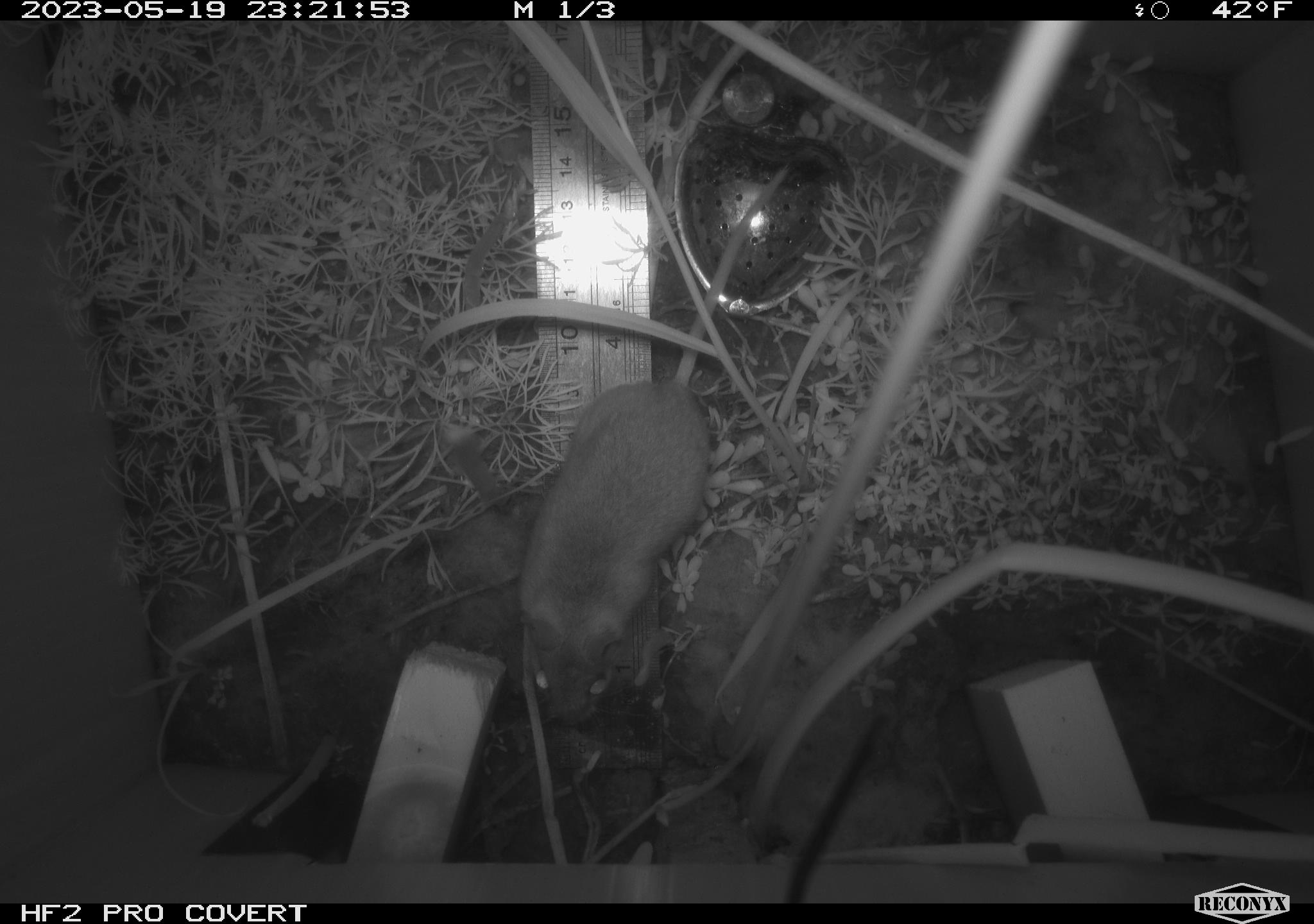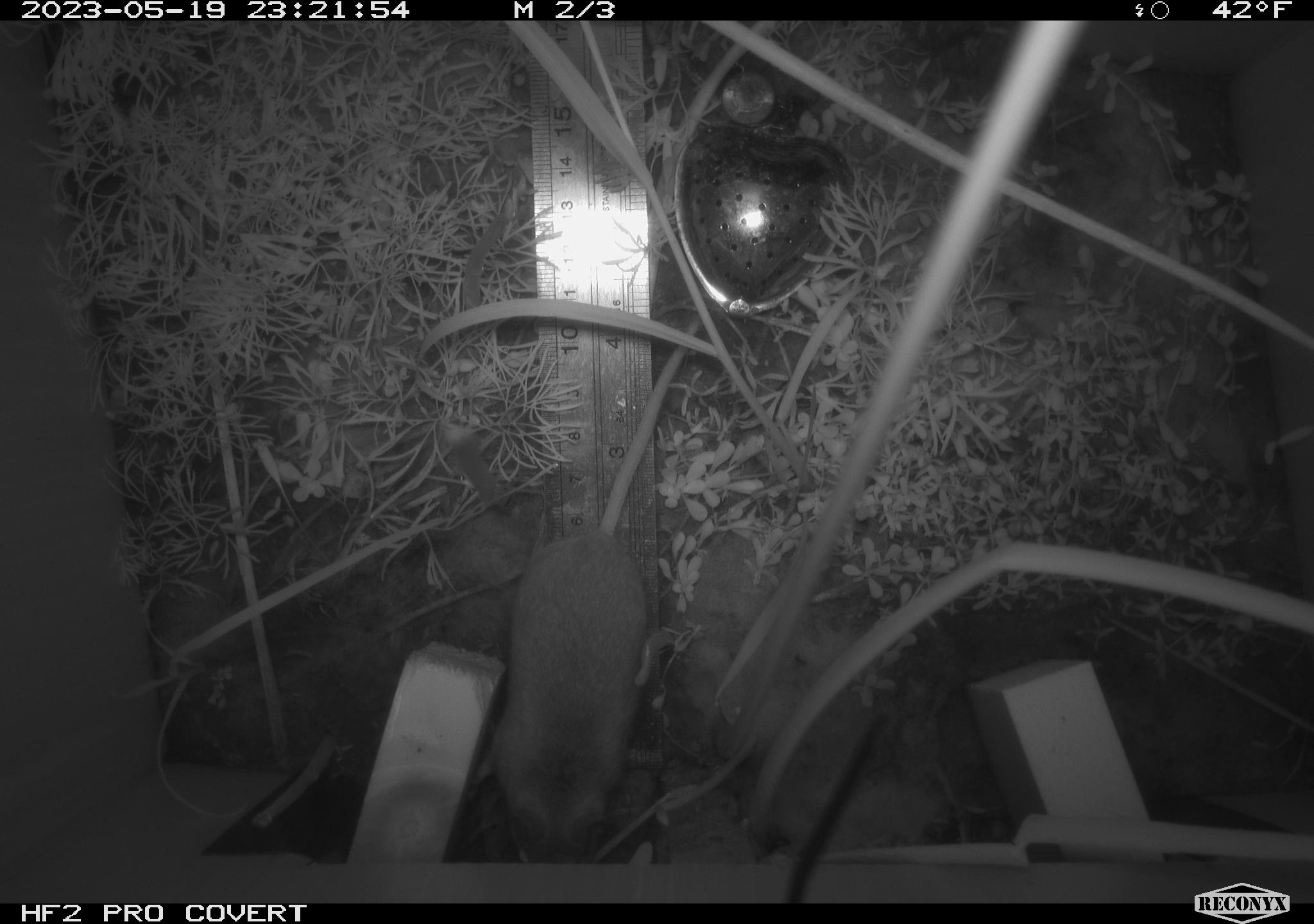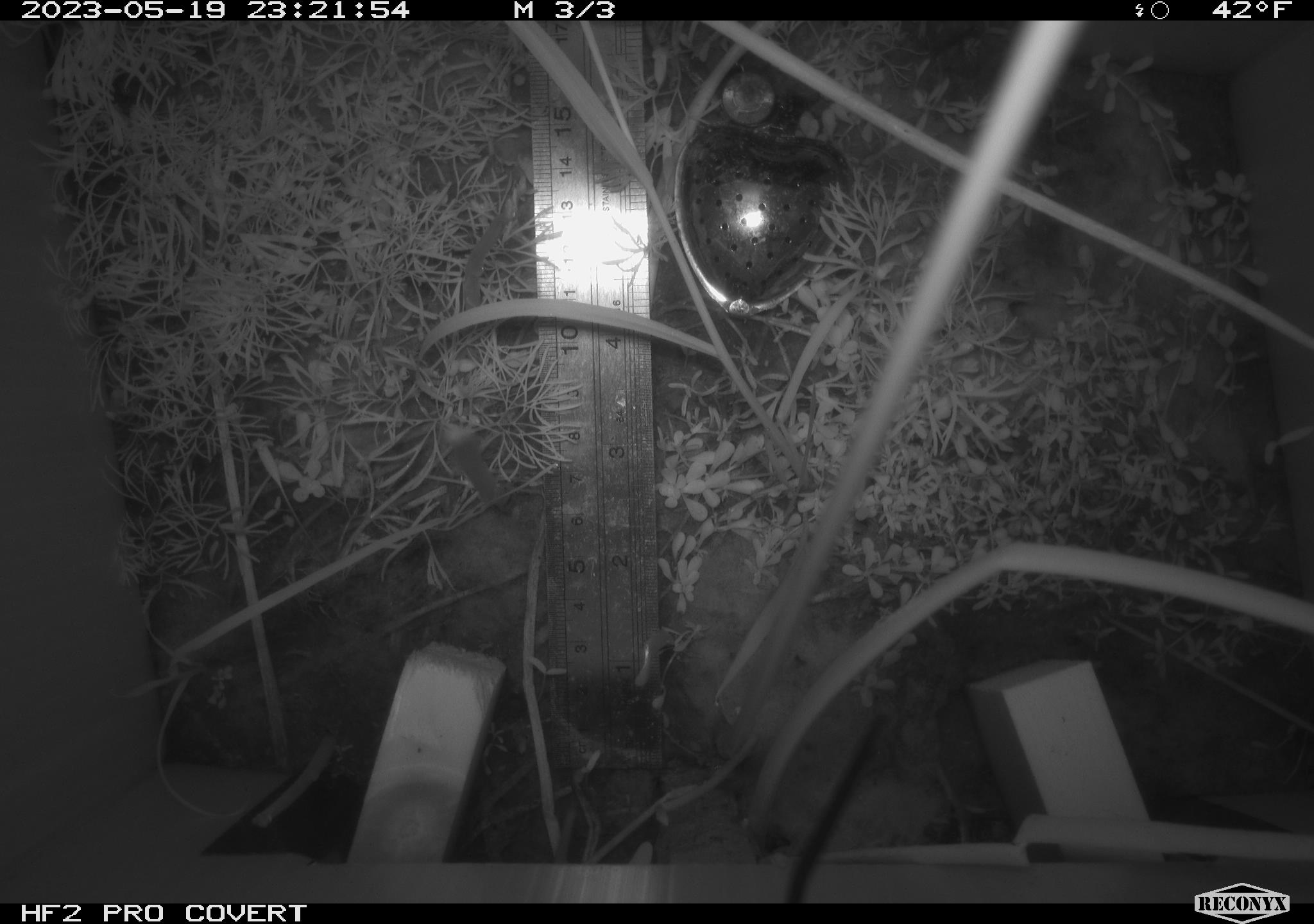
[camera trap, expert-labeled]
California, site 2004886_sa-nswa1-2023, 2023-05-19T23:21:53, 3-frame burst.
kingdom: Animalia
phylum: Chordata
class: Mammalia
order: Rodentia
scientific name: Rodentia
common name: mouse species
Mouse species (Rodentia).